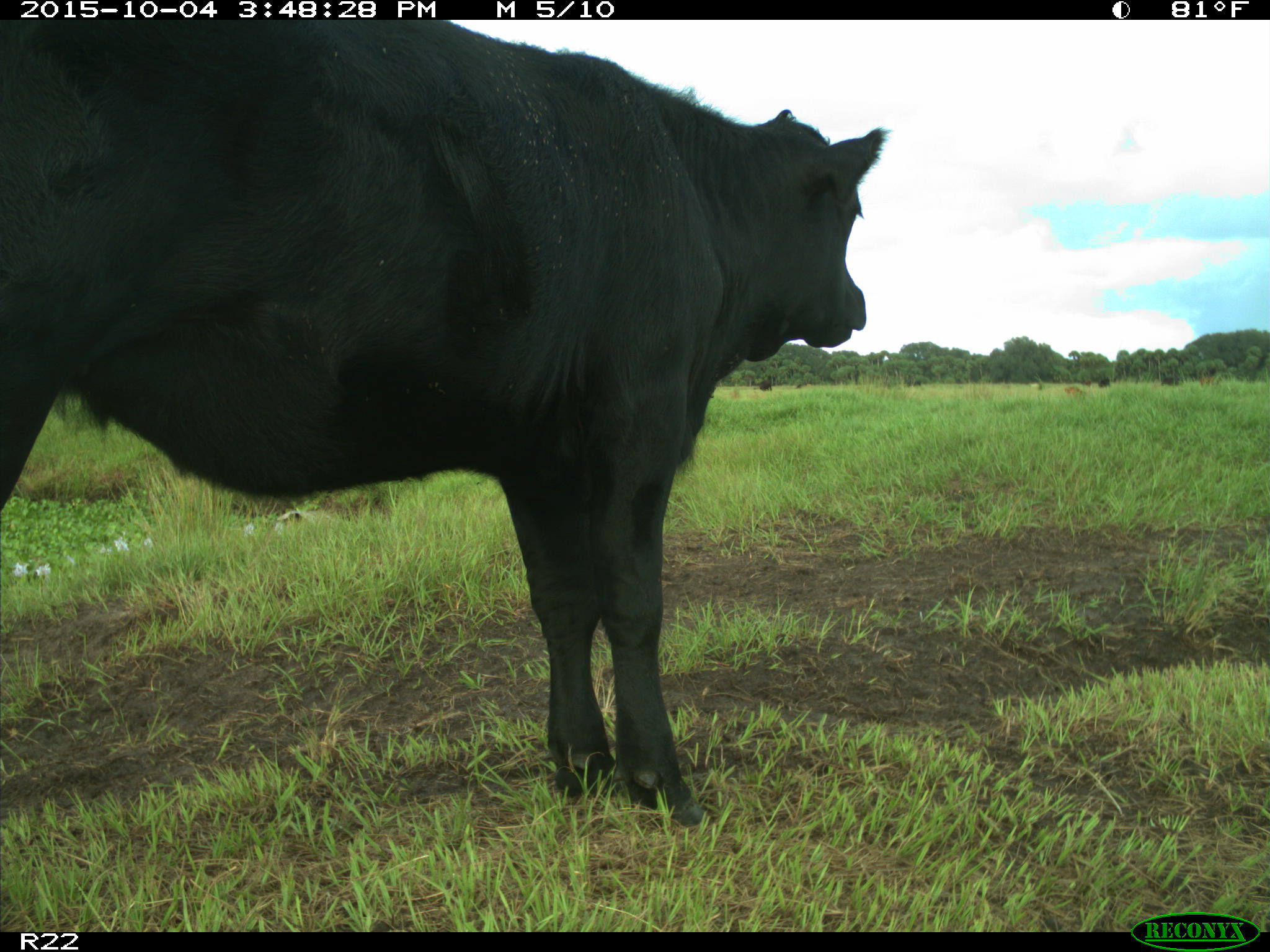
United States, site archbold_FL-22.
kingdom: Animalia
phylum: Chordata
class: Mammalia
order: Artiodactyla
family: Bovidae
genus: Bos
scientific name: Bos taurus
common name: domestic cow